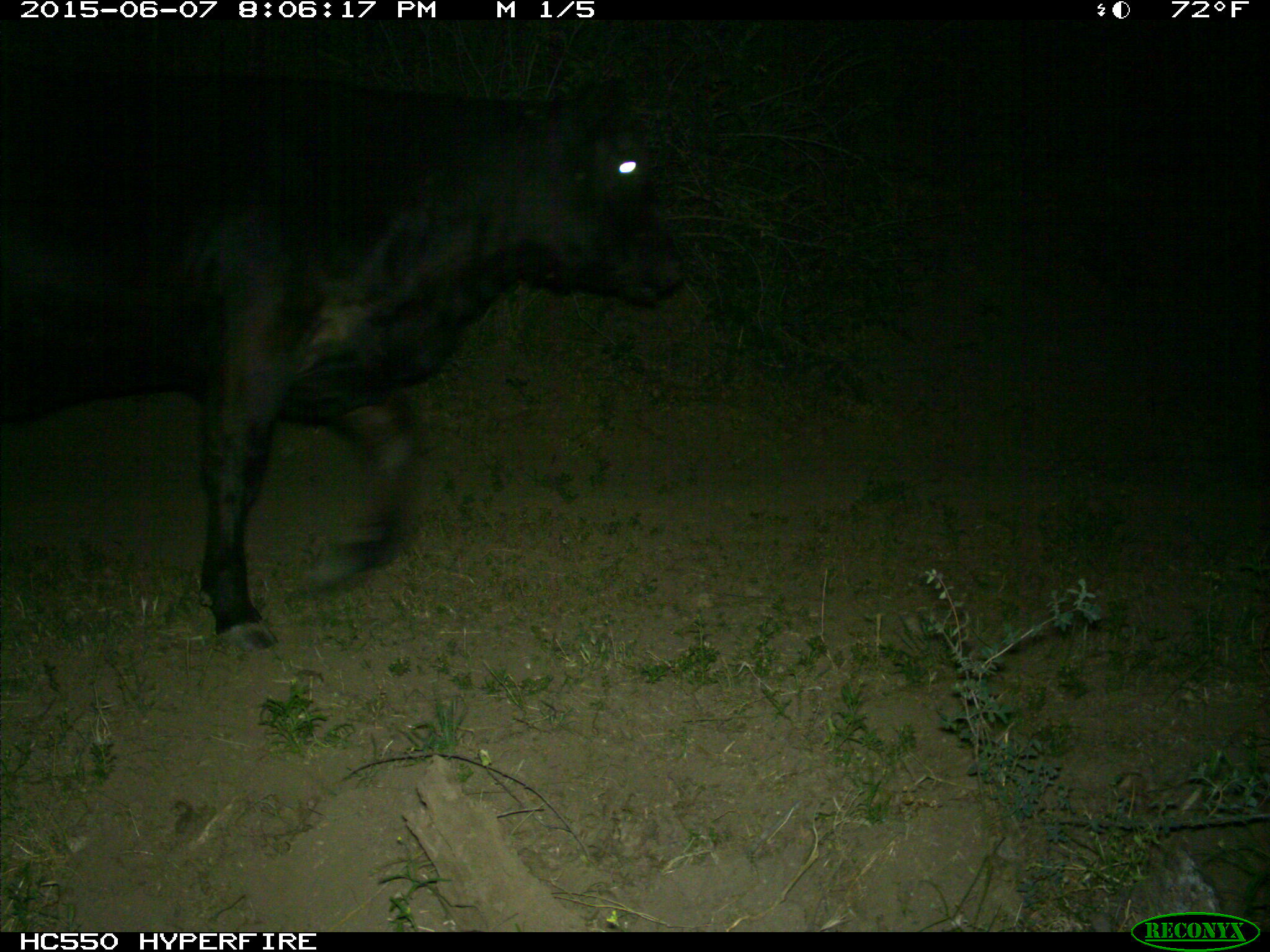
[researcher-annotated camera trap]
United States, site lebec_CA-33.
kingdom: Animalia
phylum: Chordata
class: Mammalia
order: Artiodactyla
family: Bovidae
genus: Bos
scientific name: Bos taurus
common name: domestic cow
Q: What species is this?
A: Bos taurus (domestic cow).